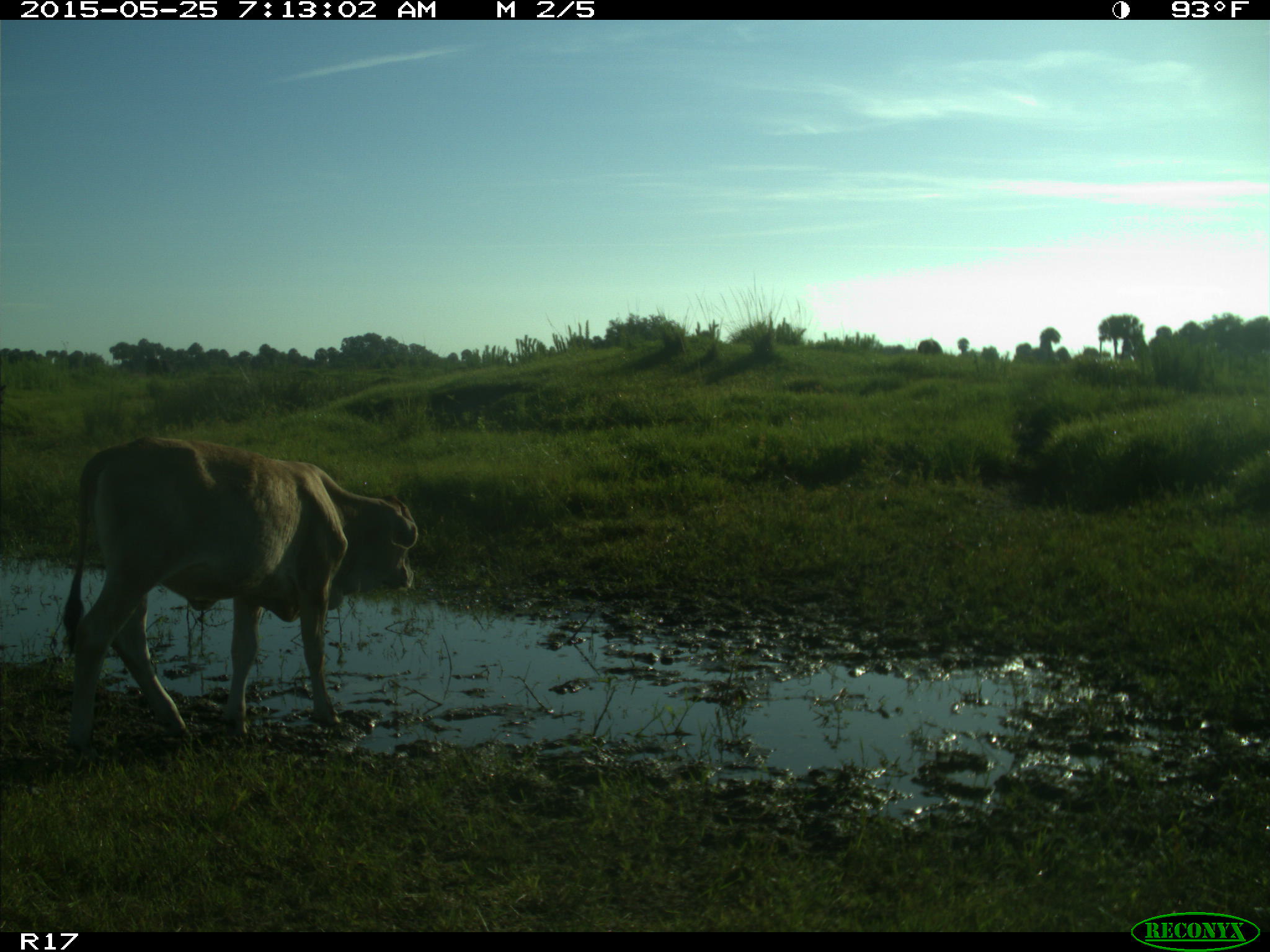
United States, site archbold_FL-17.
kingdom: Animalia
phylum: Chordata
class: Mammalia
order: Artiodactyla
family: Bovidae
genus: Bos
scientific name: Bos taurus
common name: domestic cow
Bos taurus (domestic cow).